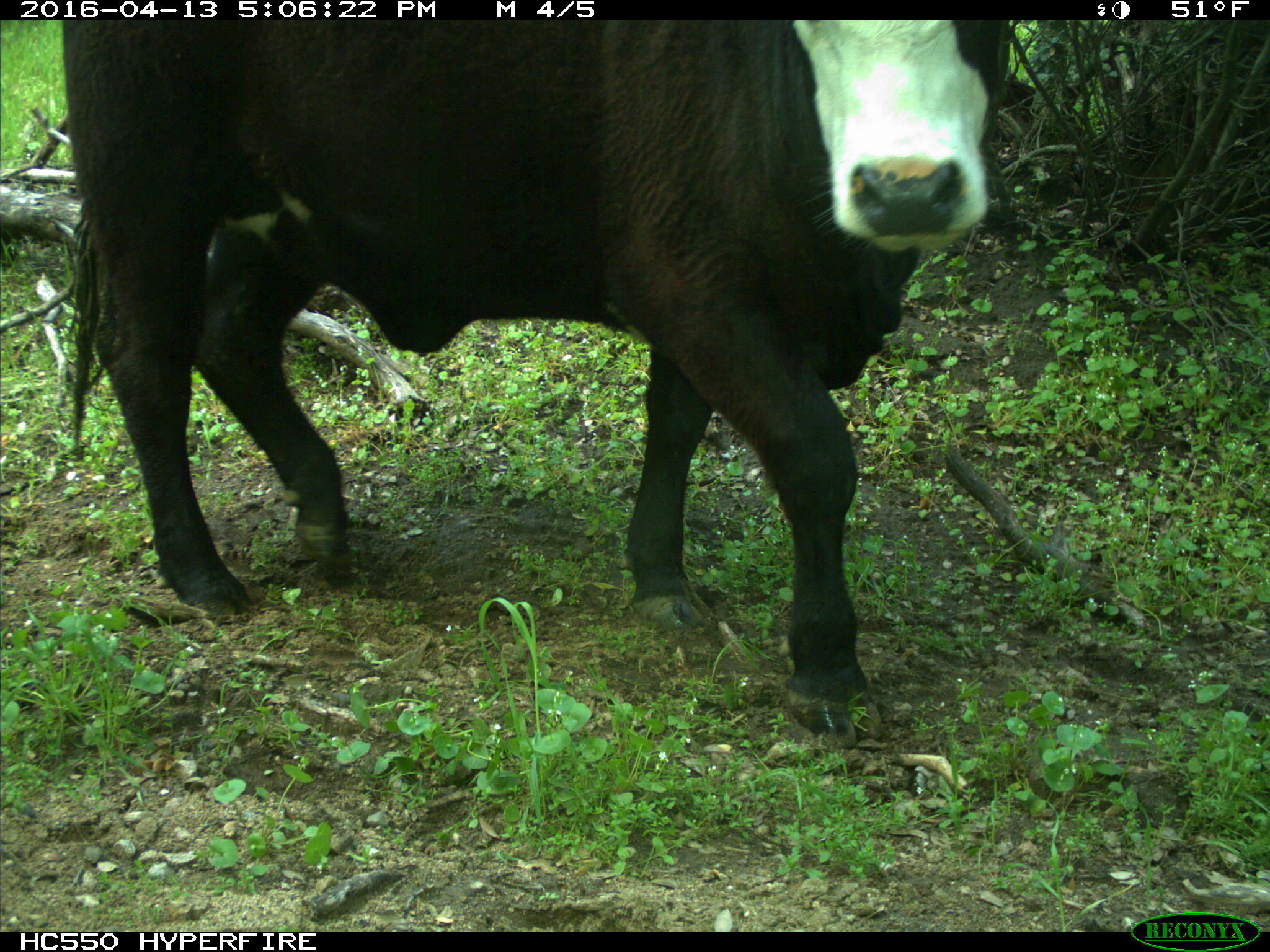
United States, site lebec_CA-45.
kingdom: Animalia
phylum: Chordata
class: Mammalia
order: Artiodactyla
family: Bovidae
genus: Bos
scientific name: Bos taurus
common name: domestic cow